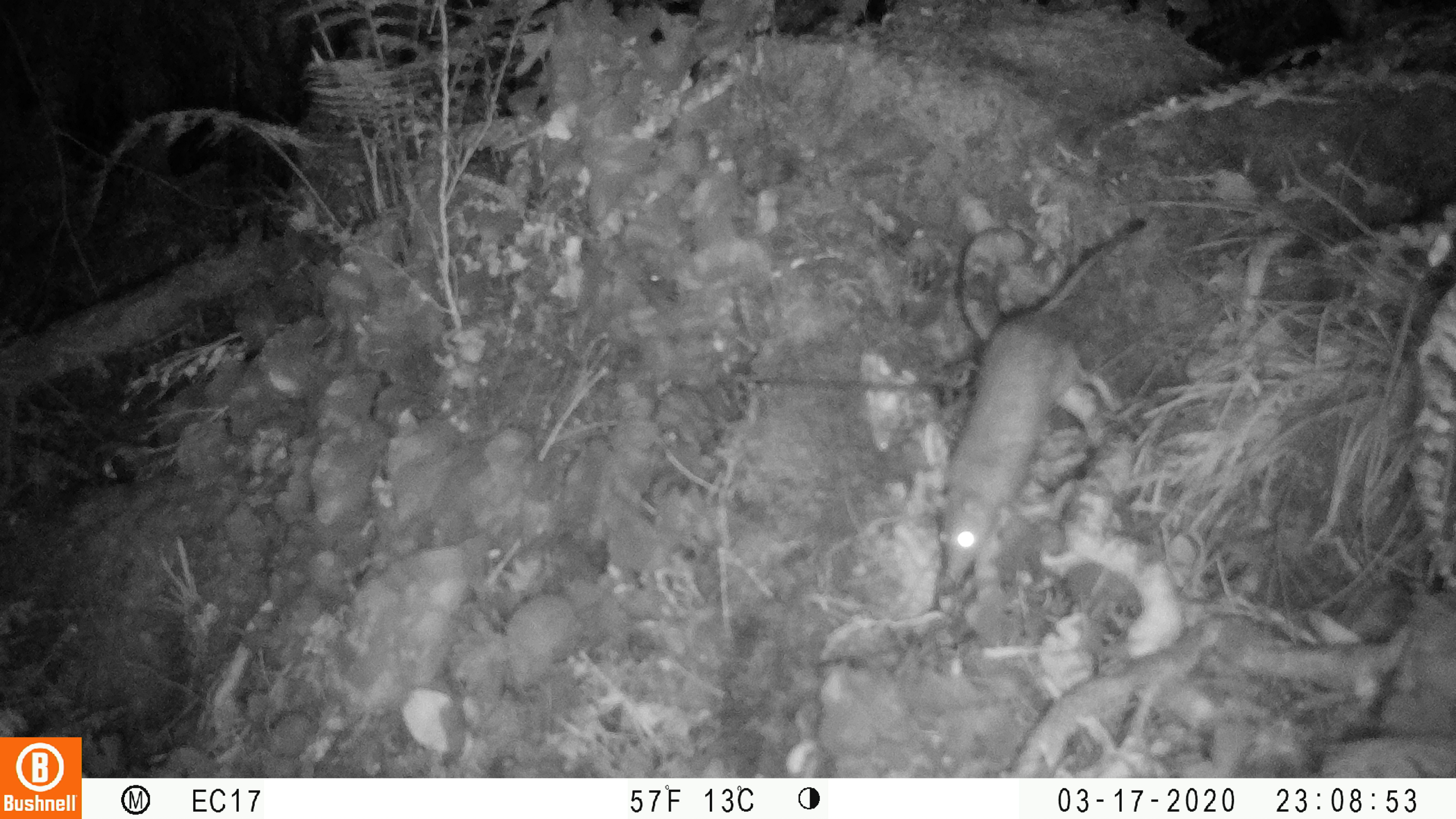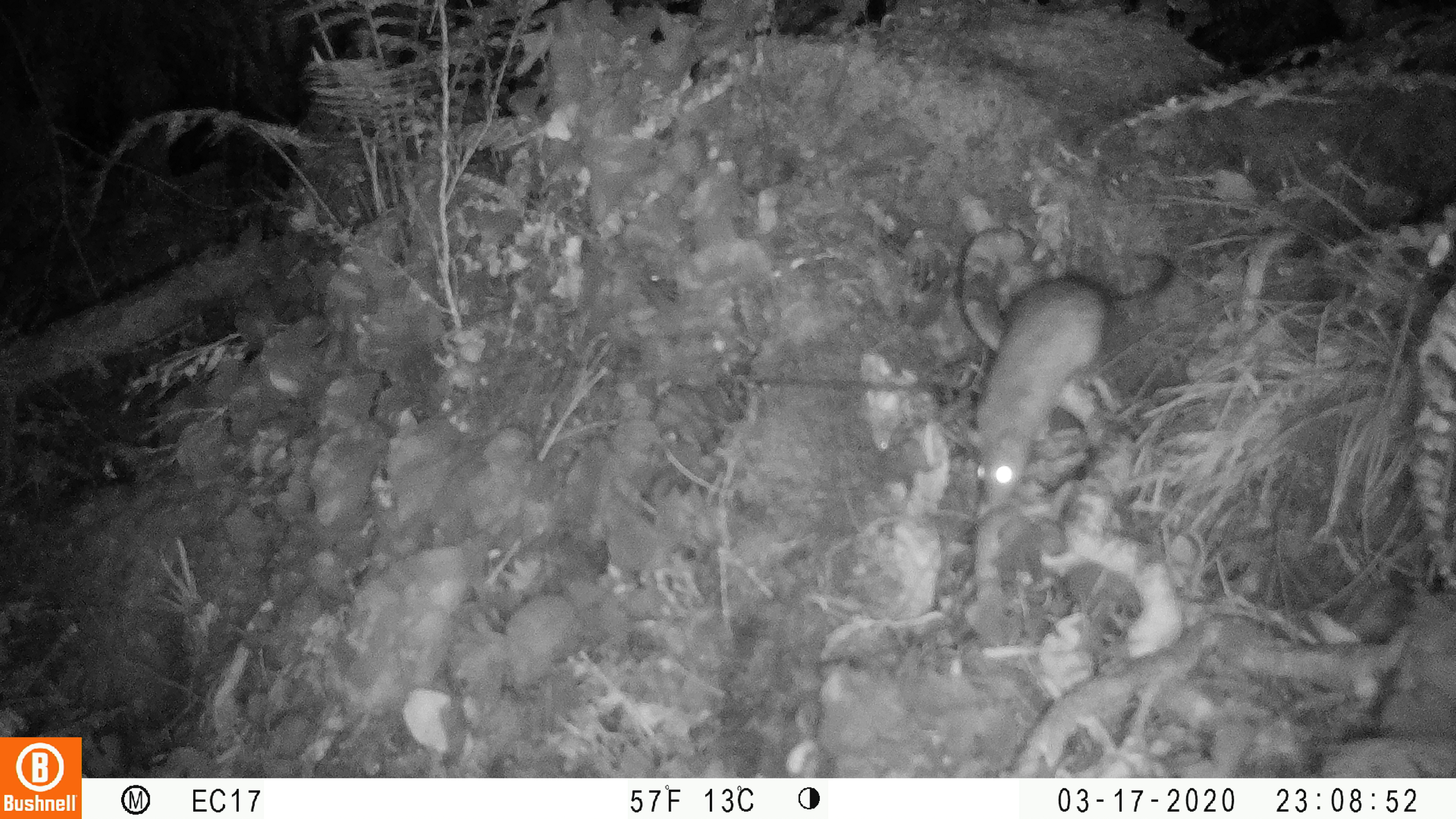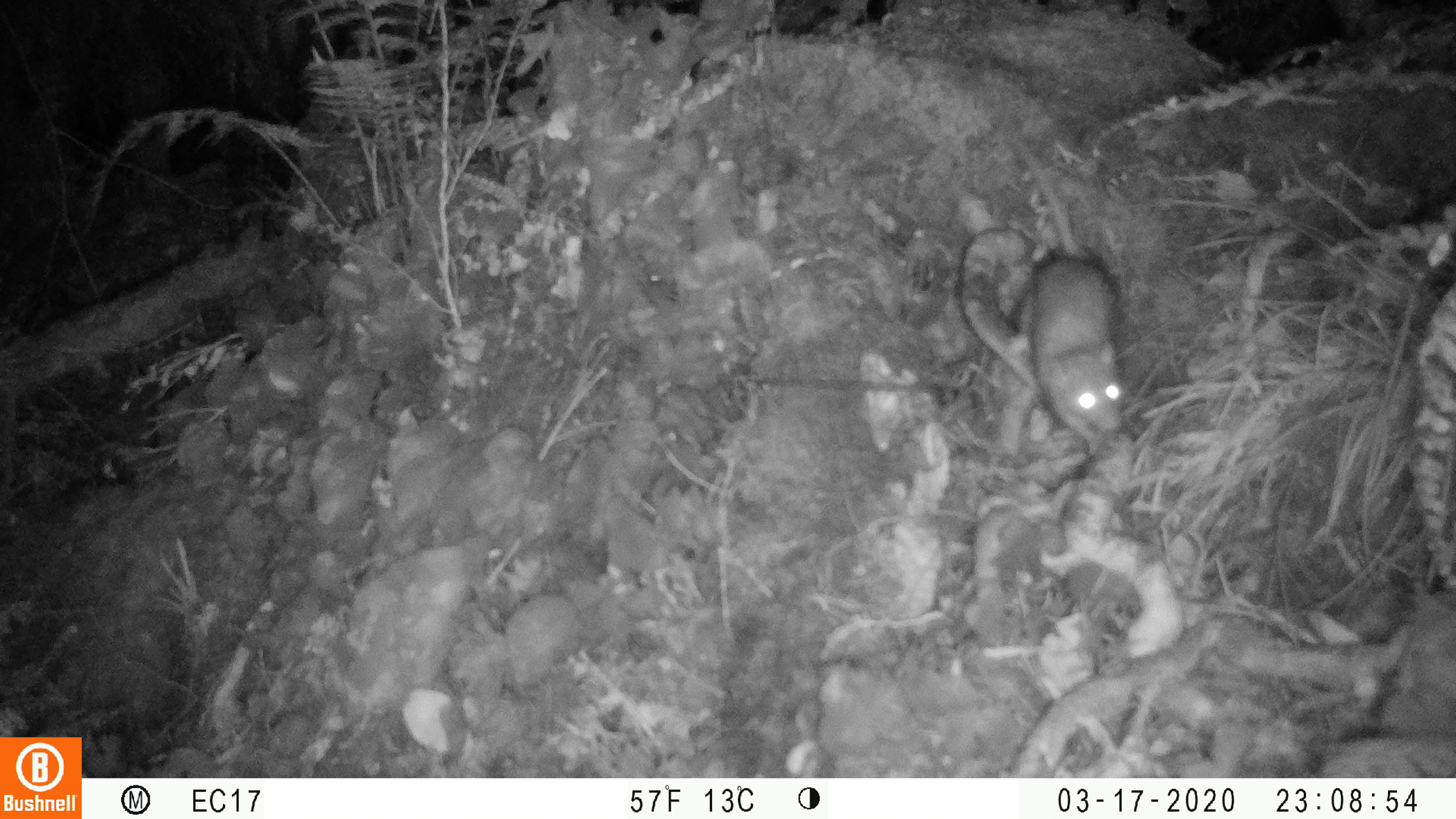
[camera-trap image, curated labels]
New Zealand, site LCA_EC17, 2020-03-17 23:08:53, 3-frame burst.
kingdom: Animalia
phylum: Chordata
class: Mammalia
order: Rodentia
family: Muridae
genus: Rattus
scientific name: Rattus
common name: rat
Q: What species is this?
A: Rat (Rattus).